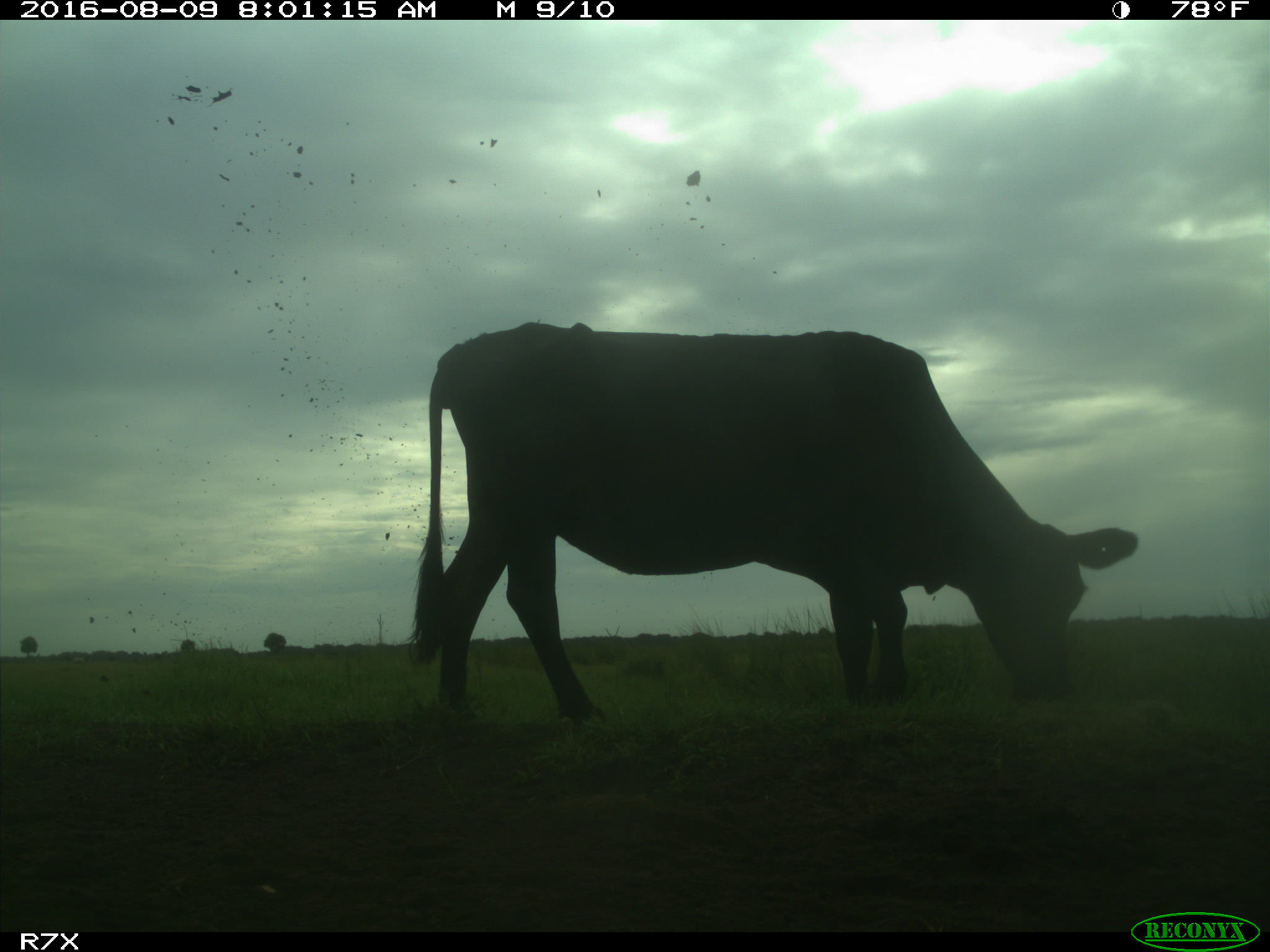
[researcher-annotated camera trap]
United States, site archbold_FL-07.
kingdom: Animalia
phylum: Chordata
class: Mammalia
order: Artiodactyla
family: Bovidae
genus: Bos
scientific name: Bos taurus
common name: domestic cow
Bos taurus (domestic cow).